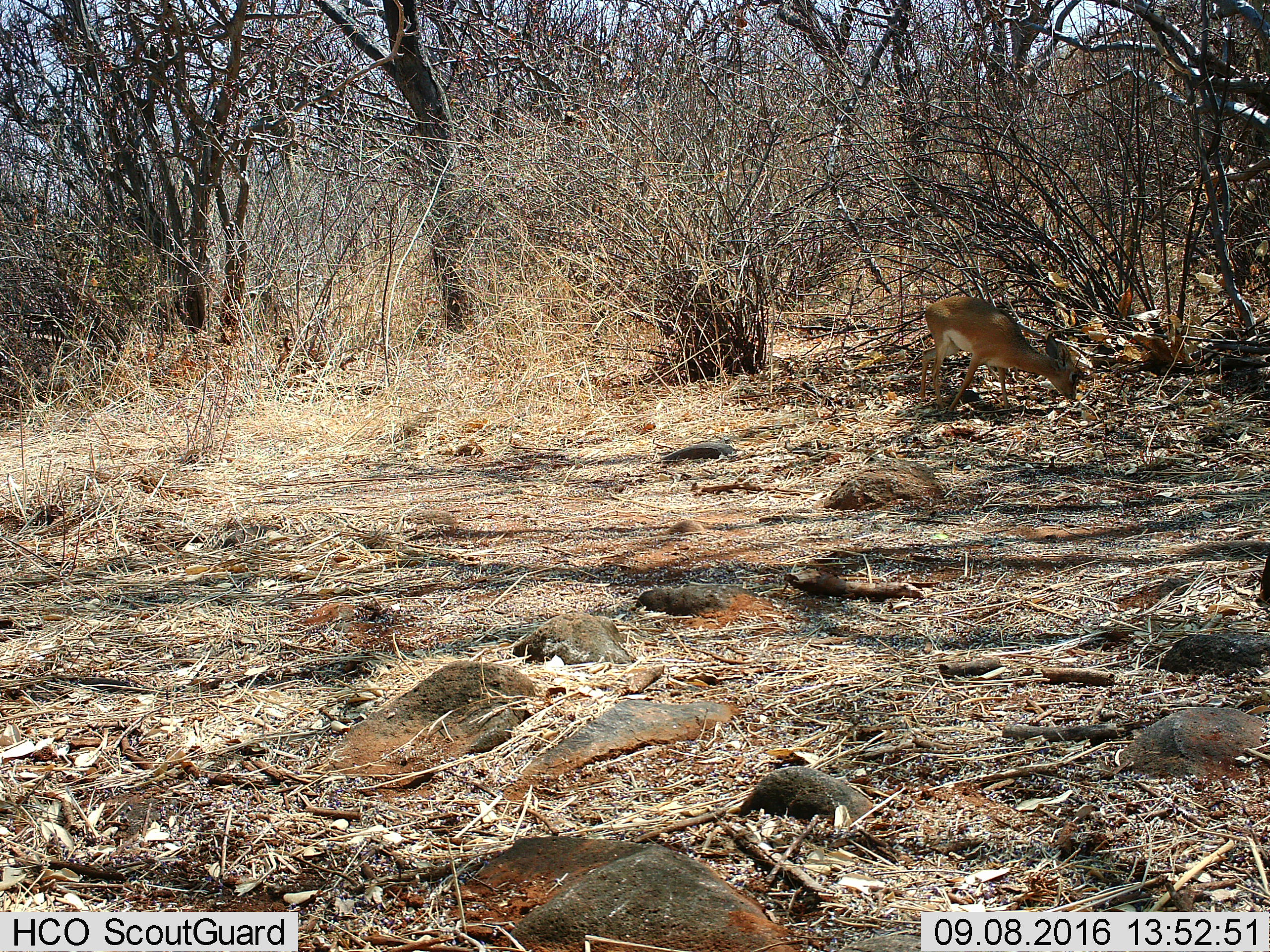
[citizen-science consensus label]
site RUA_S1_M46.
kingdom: Animalia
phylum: Chordata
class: Mammalia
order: Artiodactyla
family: Bovidae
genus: Madoqua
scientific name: Madoqua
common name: dik-dik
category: dikdik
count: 1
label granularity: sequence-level